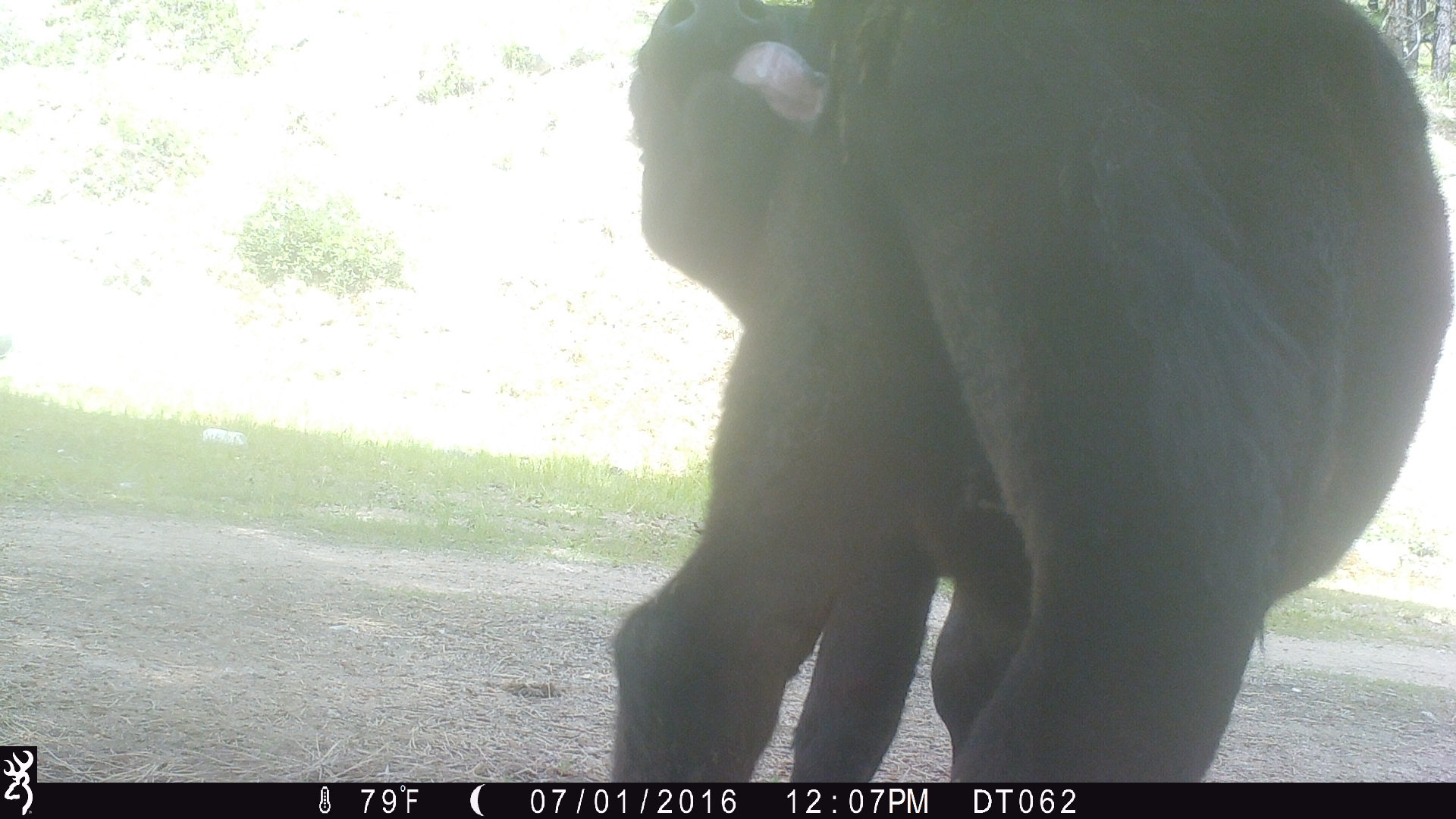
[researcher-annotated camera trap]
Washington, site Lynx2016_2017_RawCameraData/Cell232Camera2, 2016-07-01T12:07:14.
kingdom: Animalia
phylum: Chordata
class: Mammalia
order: Artiodactyla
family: Bovidae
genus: Bos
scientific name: Bos taurus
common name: domestic cattle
Domestic cattle (Bos taurus). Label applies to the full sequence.